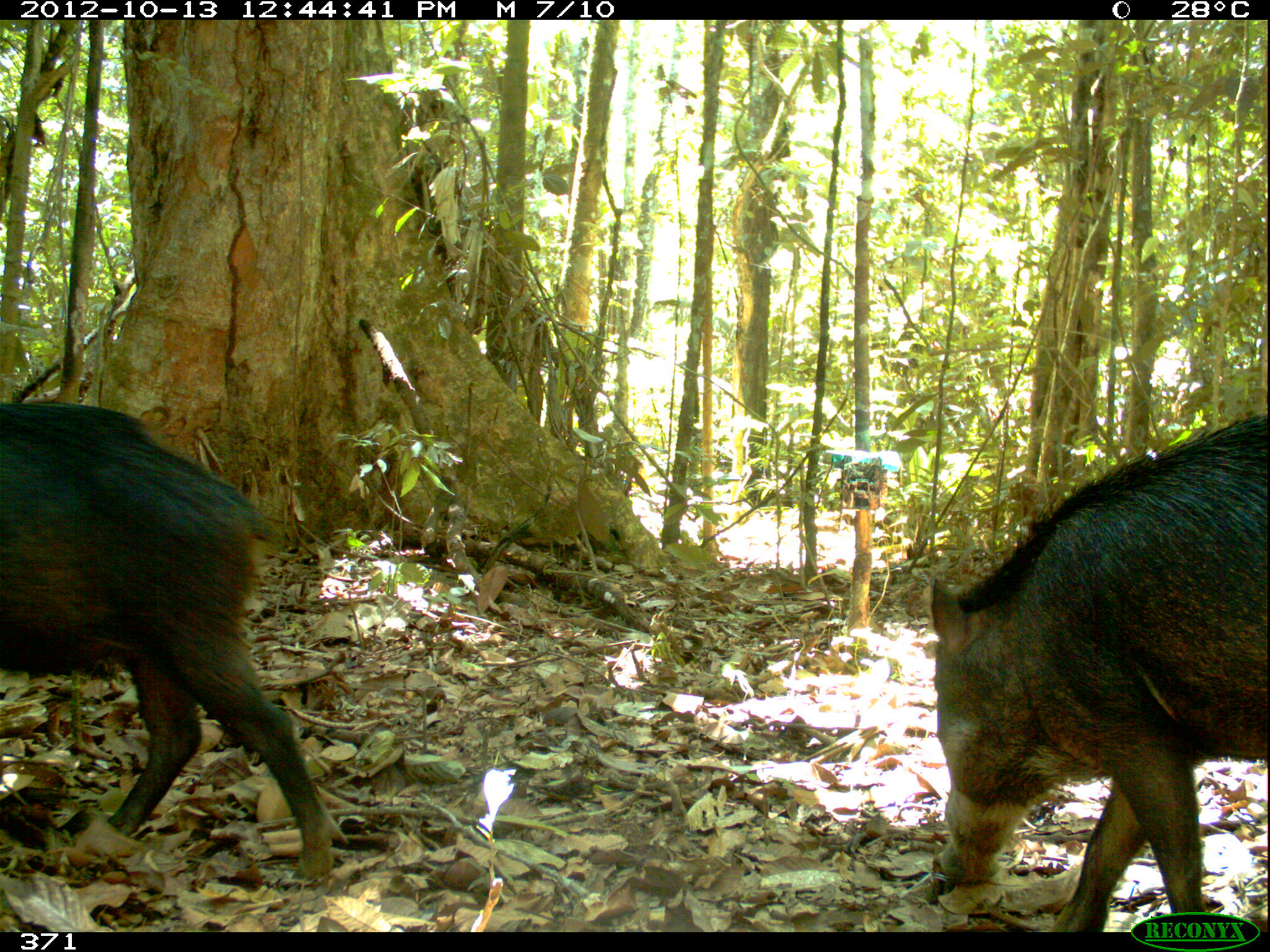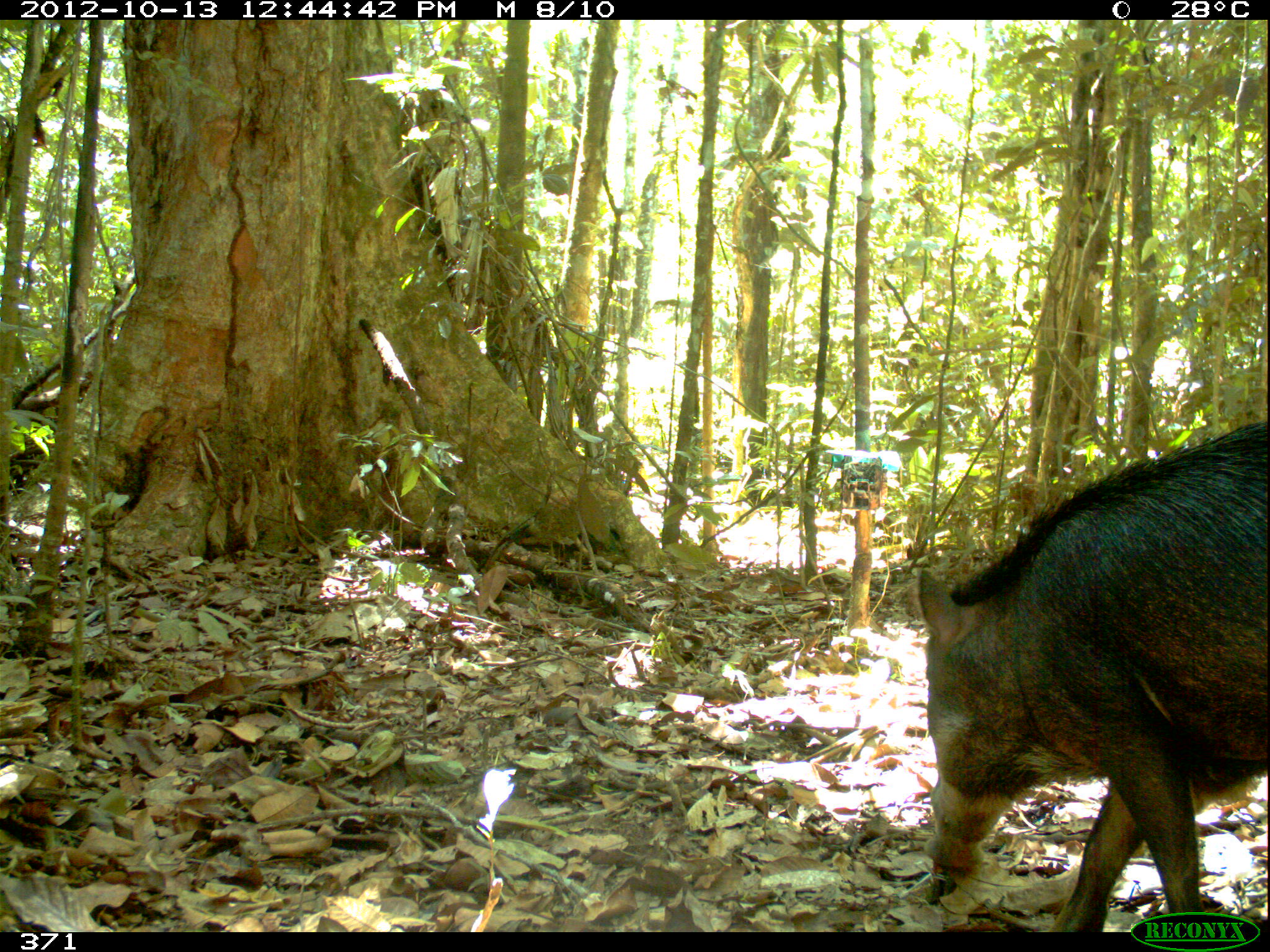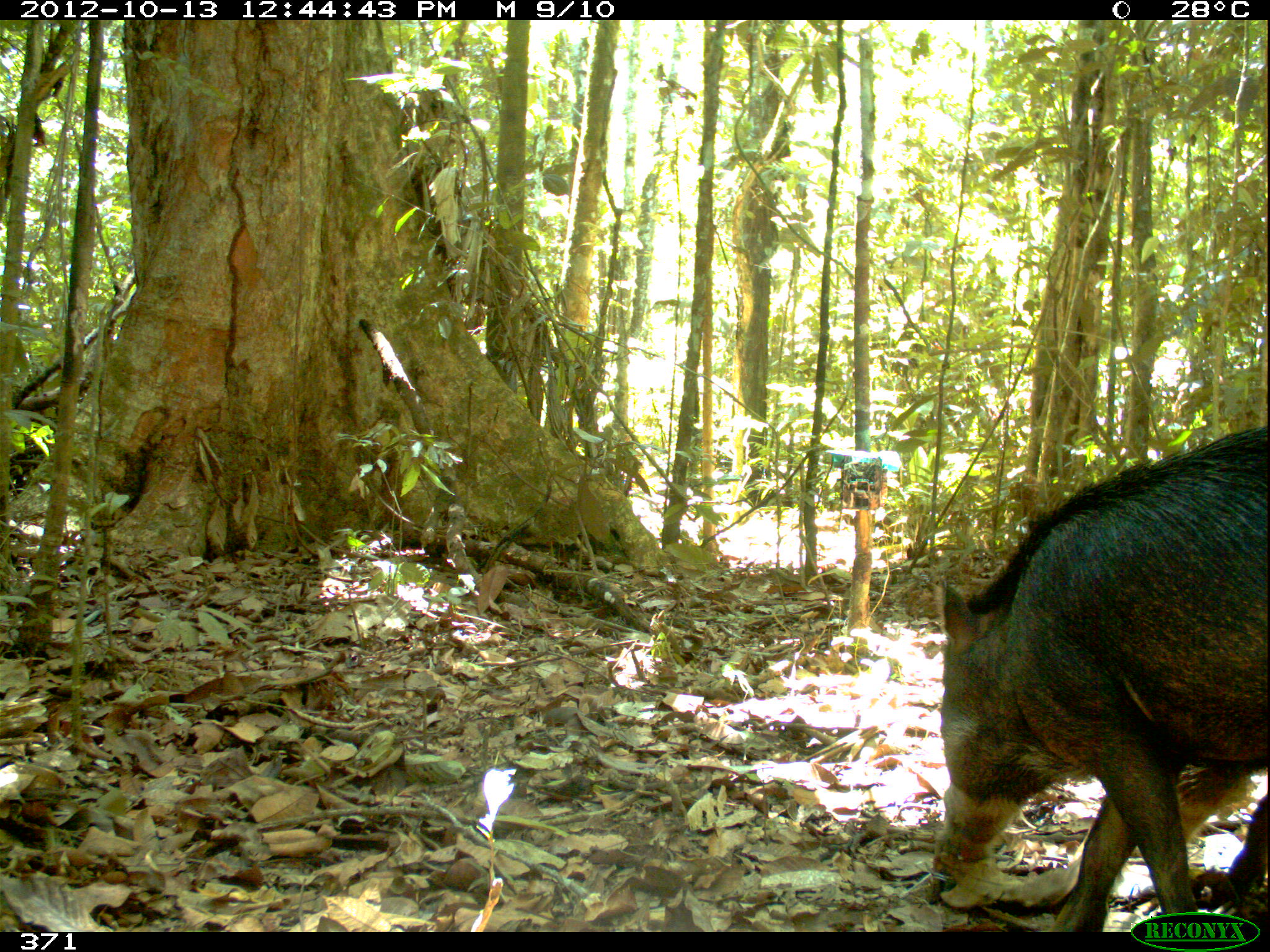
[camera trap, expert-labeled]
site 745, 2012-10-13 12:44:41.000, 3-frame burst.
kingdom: Animalia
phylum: Chordata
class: Mammalia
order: Artiodactyla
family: Tayassuidae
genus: Tayassu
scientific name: Tayassu pecari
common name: white-lipped peccary